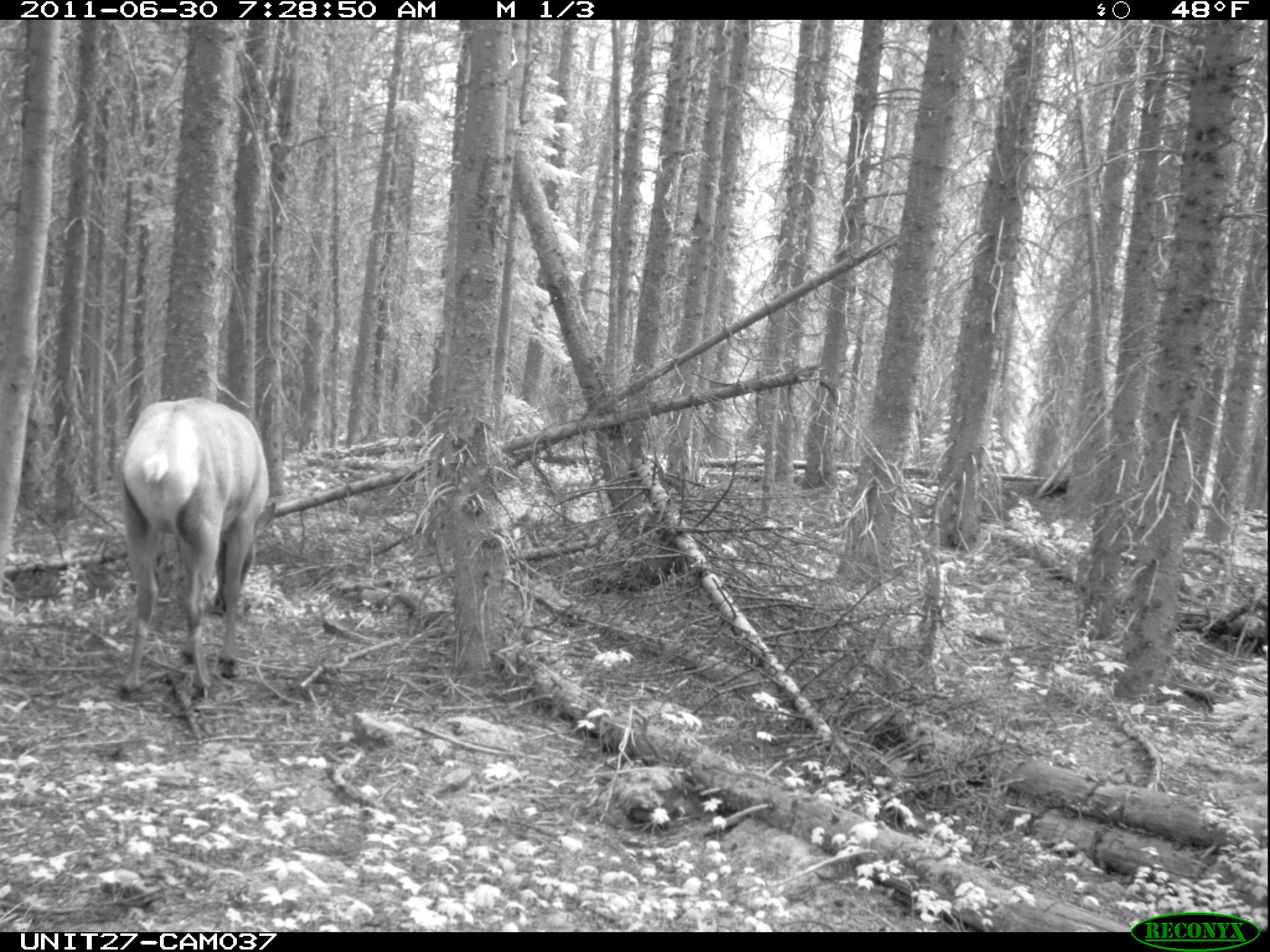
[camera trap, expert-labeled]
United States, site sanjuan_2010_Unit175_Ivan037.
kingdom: Animalia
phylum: Chordata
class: Mammalia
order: Artiodactyla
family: Cervidae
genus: Cervus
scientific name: Cervus elaphus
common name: red deer